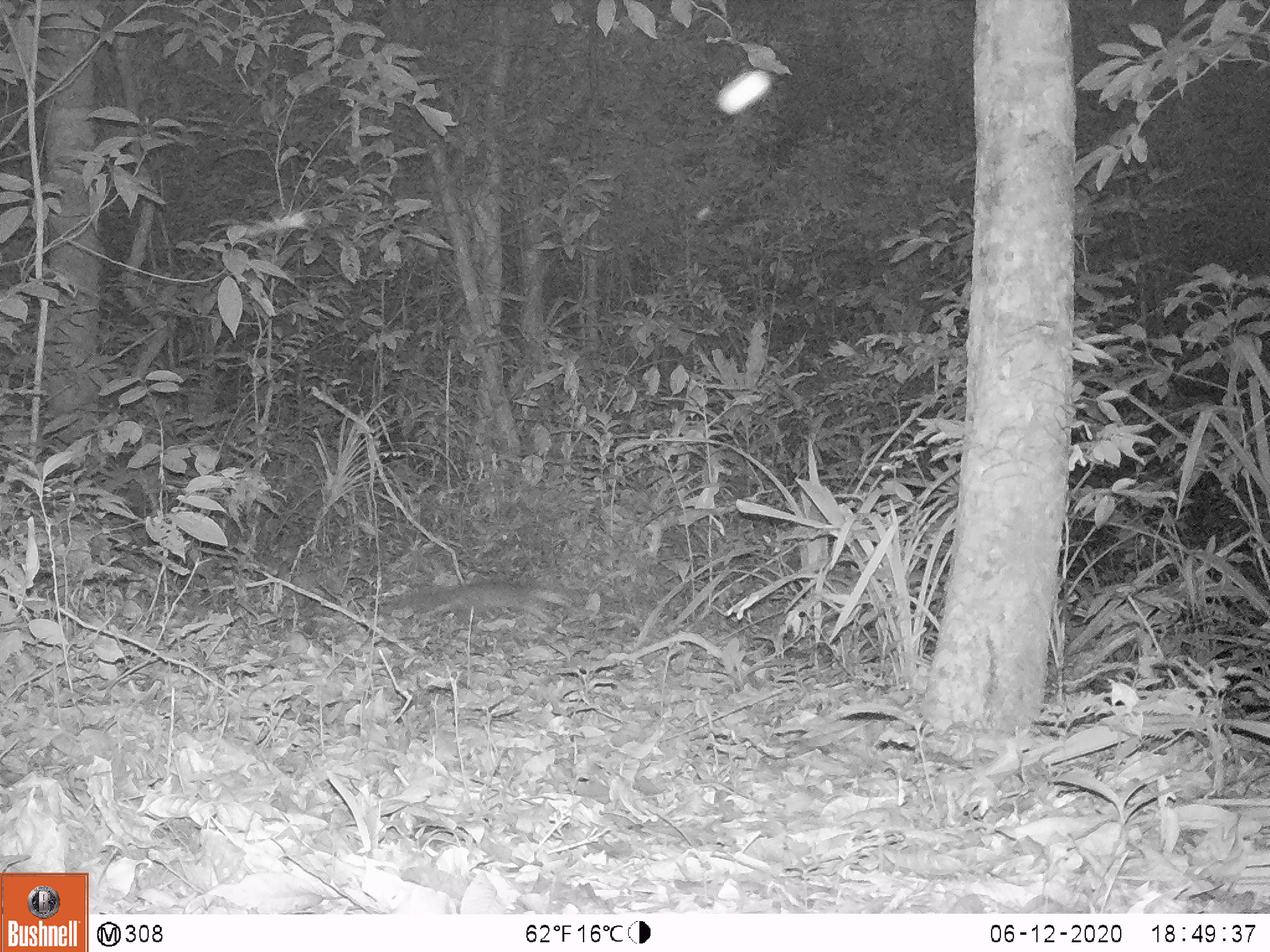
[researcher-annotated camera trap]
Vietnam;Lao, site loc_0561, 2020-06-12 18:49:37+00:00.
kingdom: Animalia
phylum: Chordata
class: Mammalia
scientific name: Mammalia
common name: mammal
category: unidentified small mammal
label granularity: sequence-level